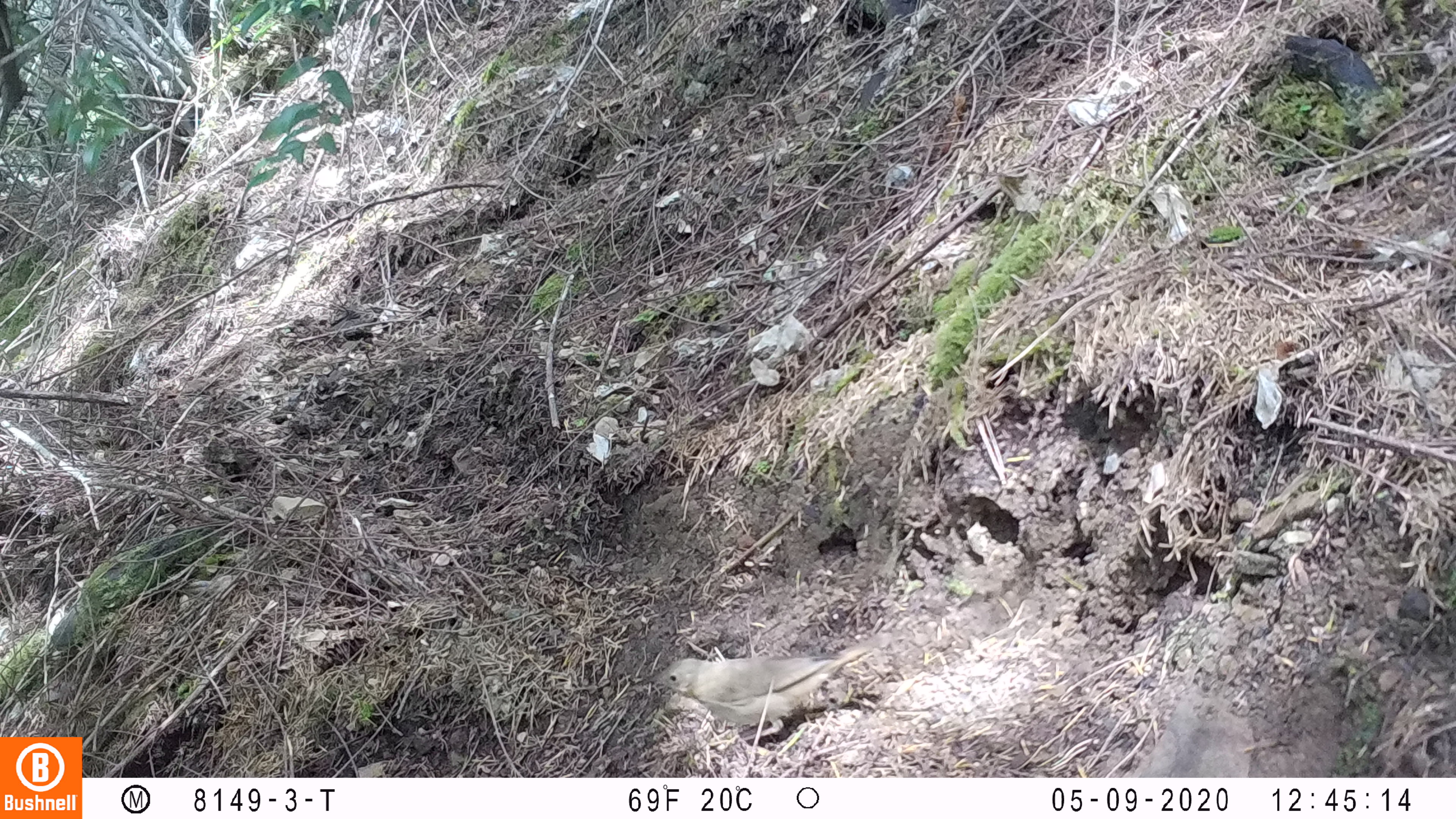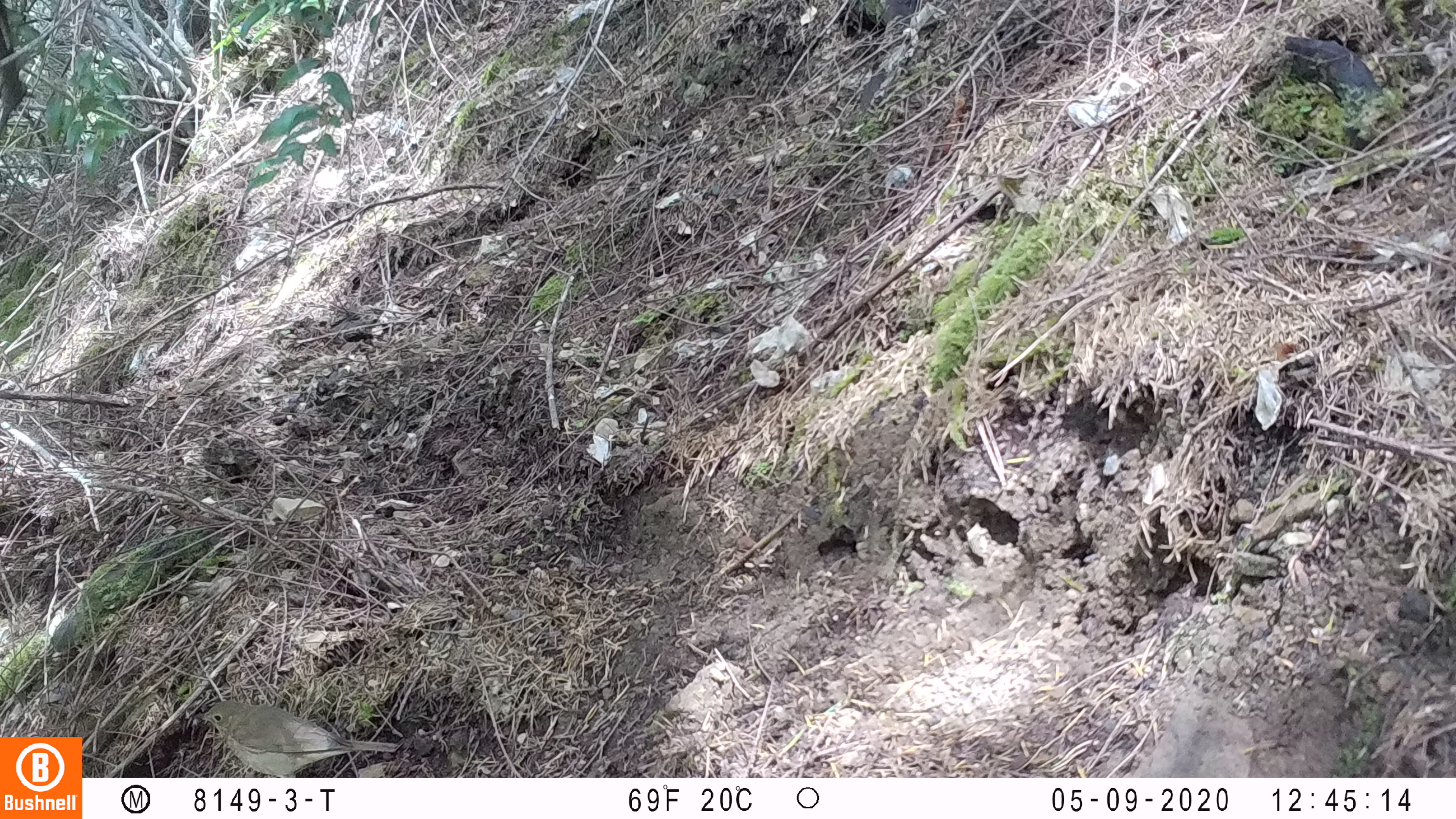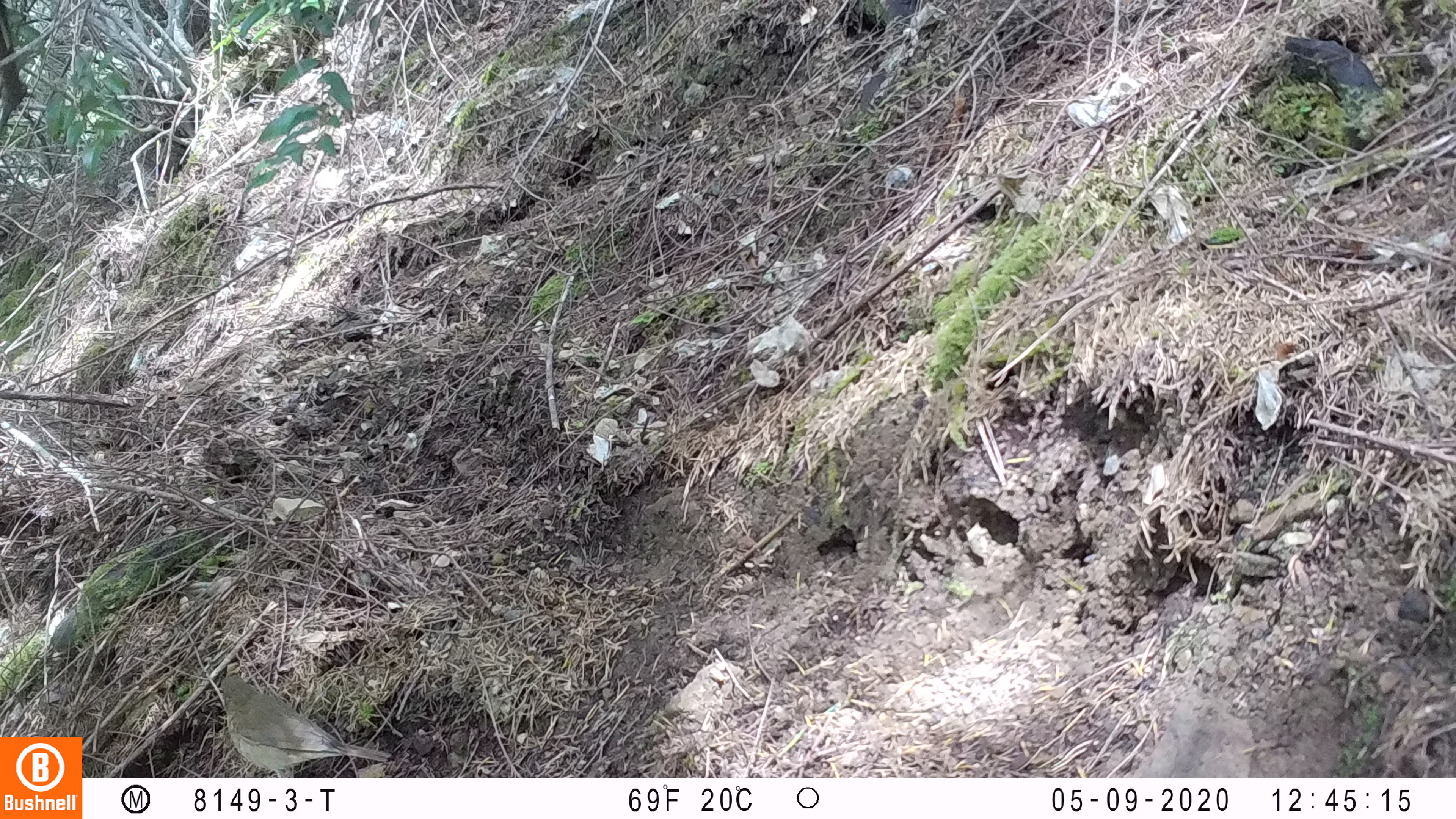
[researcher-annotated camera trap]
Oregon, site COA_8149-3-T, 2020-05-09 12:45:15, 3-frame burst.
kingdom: Animalia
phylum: Chordata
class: Aves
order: Passeriformes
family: Turdidae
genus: Catharus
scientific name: Catharus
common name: brown thrushes and nightingale-thrushes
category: catharus species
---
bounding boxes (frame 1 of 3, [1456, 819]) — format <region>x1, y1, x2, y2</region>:
catharus species: <region>627, 628, 891, 750</region>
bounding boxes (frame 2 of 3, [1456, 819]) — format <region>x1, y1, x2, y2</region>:
catharus species: <region>182, 691, 409, 771</region>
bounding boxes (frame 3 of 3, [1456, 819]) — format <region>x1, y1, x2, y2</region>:
catharus species: <region>204, 669, 402, 773</region>